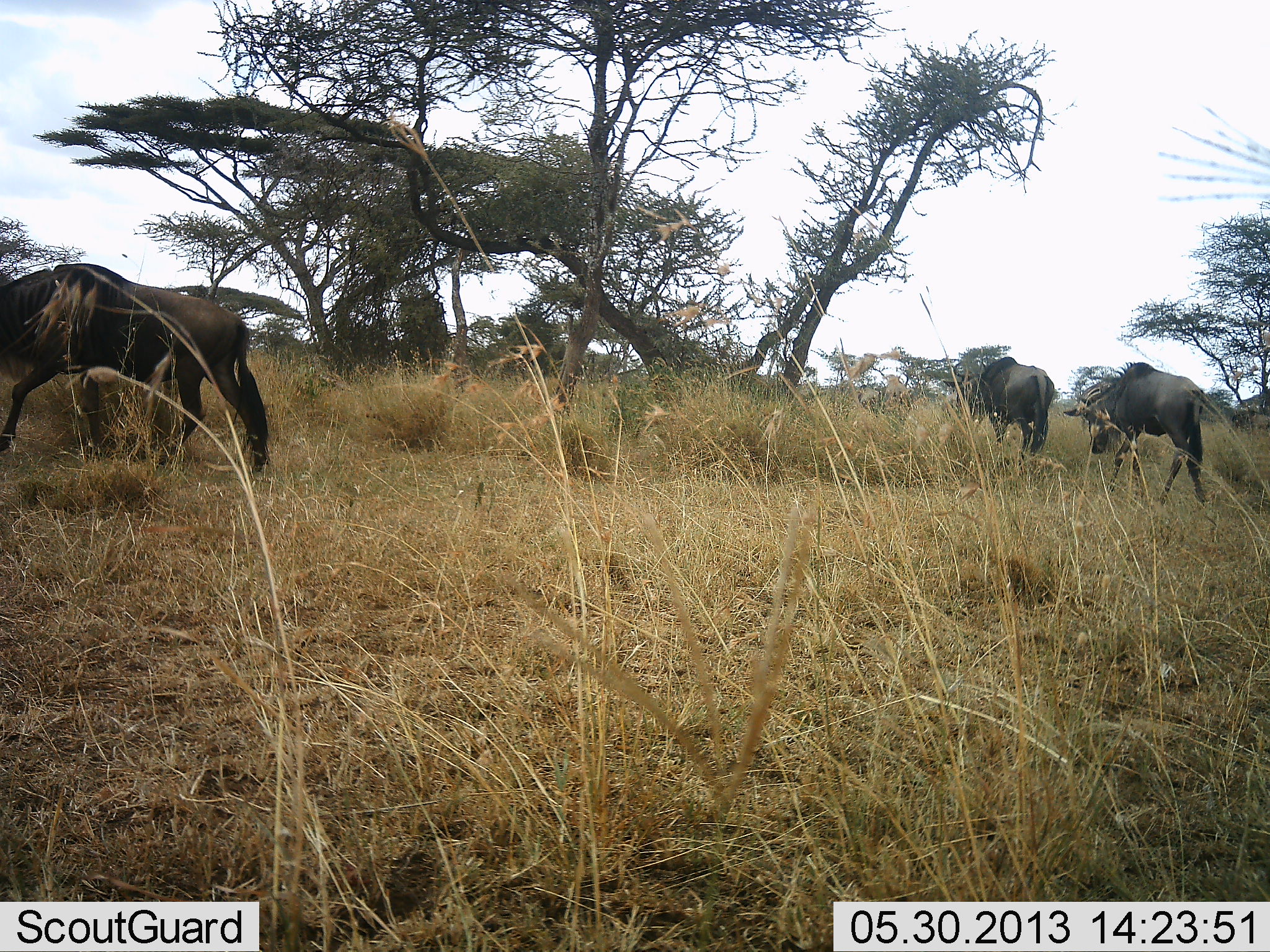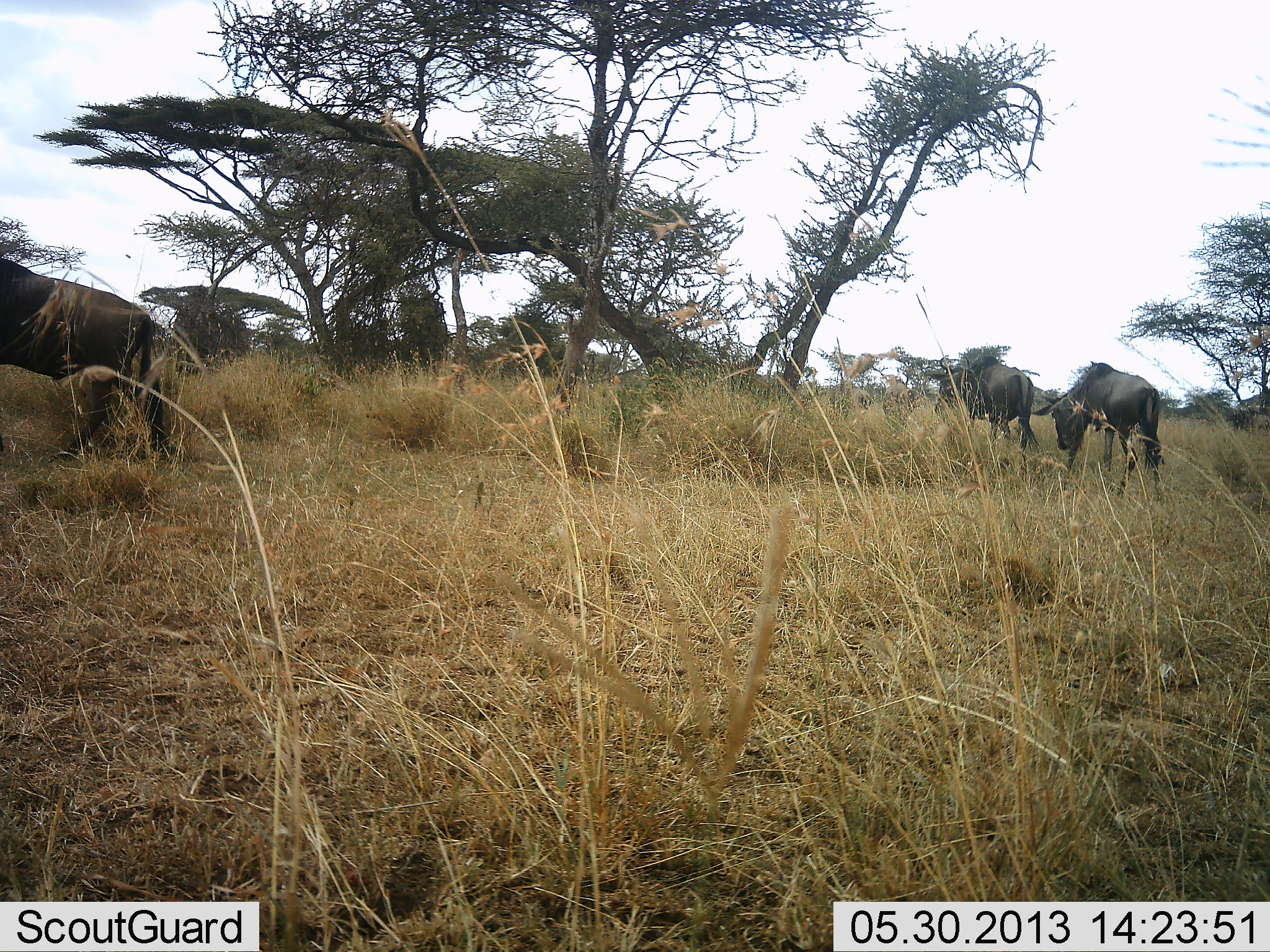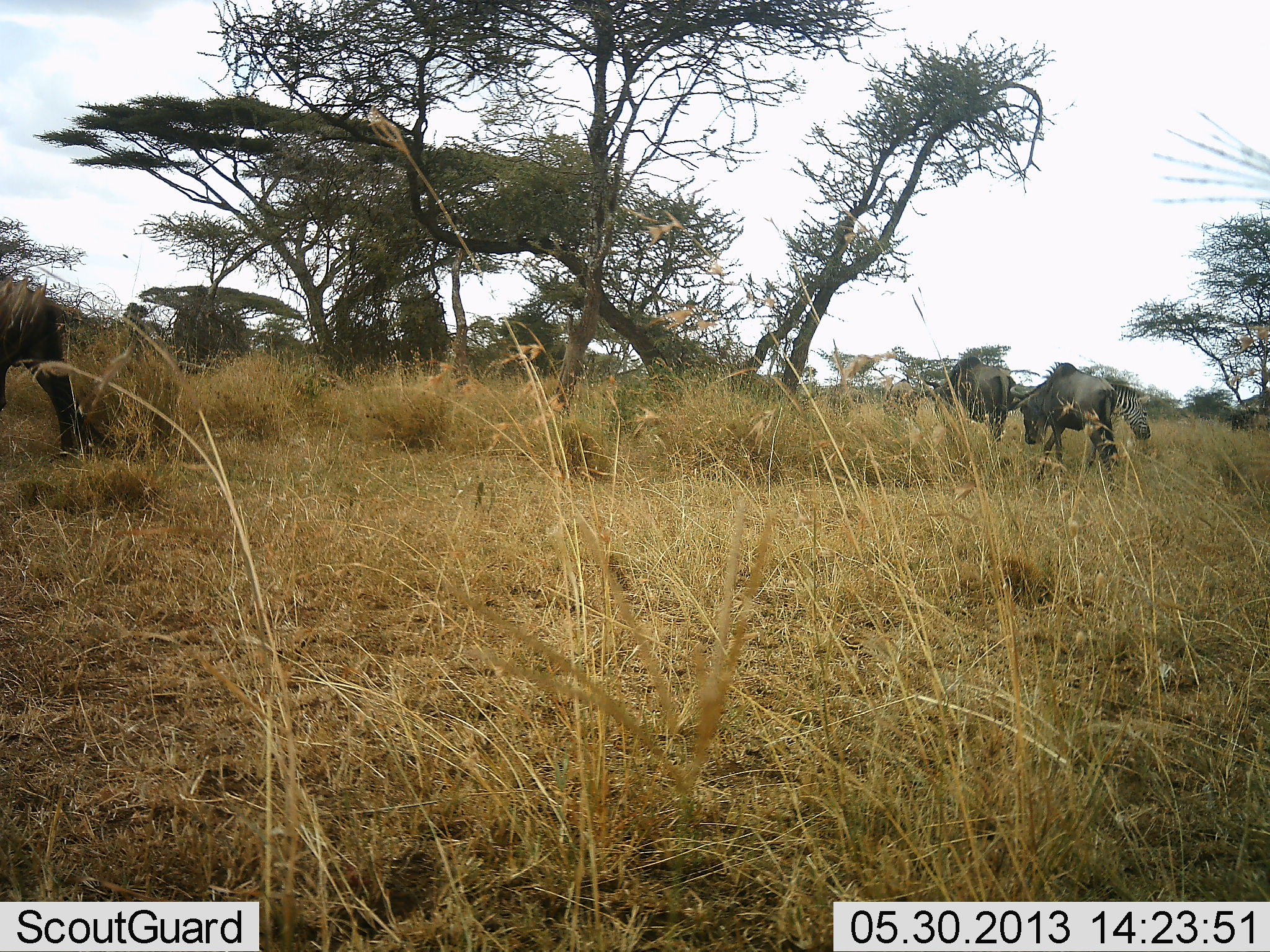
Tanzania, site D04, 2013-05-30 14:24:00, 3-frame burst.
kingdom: Animalia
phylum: Chordata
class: Mammalia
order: Artiodactyla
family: Bovidae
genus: Connochaetes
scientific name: Connochaetes taurinus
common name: blue wildebeest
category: wildebeest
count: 3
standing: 9%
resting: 0%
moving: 88%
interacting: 0%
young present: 0%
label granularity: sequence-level